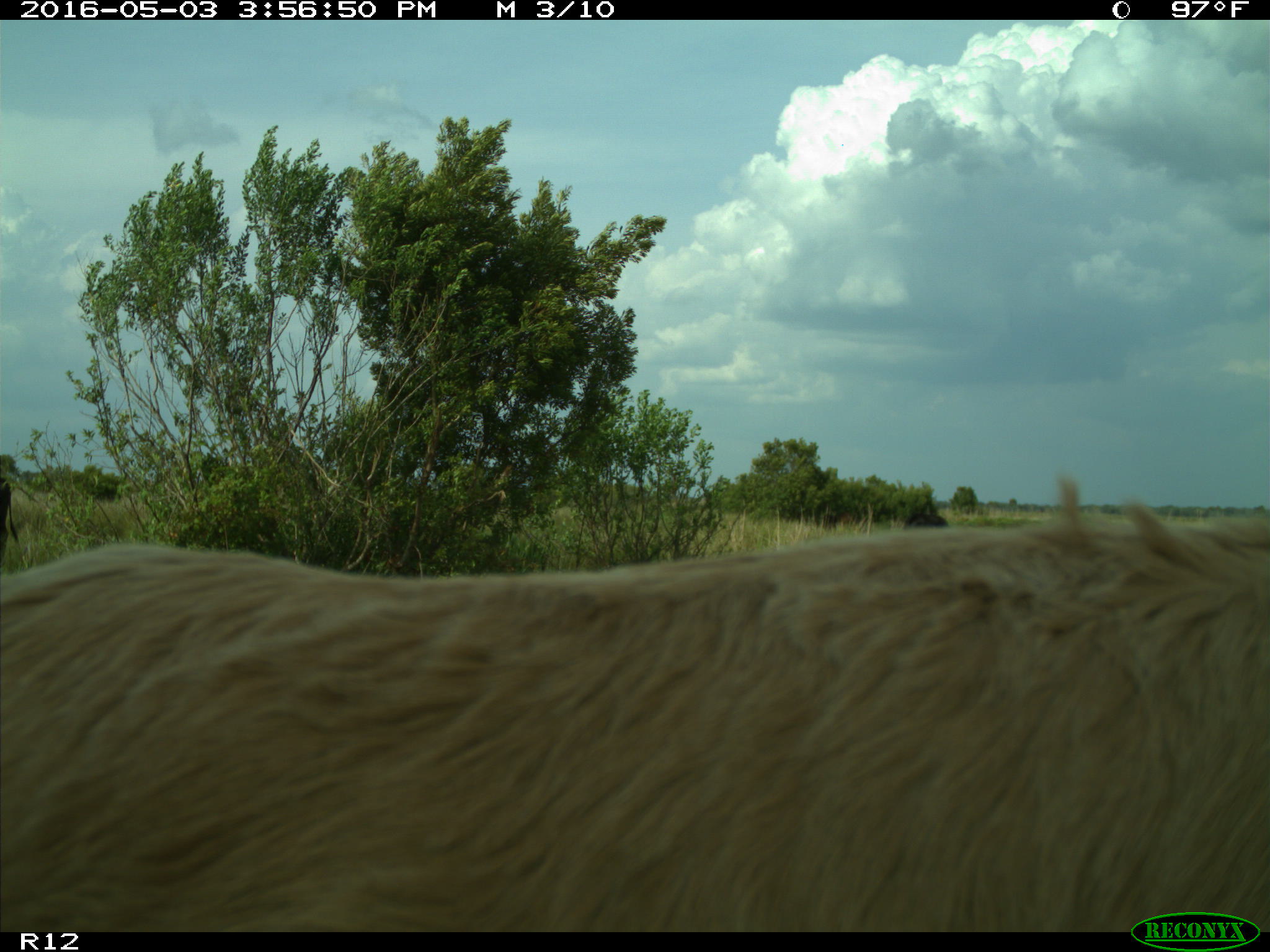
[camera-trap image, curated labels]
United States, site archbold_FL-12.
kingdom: Animalia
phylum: Chordata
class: Mammalia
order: Artiodactyla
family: Bovidae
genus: Bos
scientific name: Bos taurus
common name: domestic cow